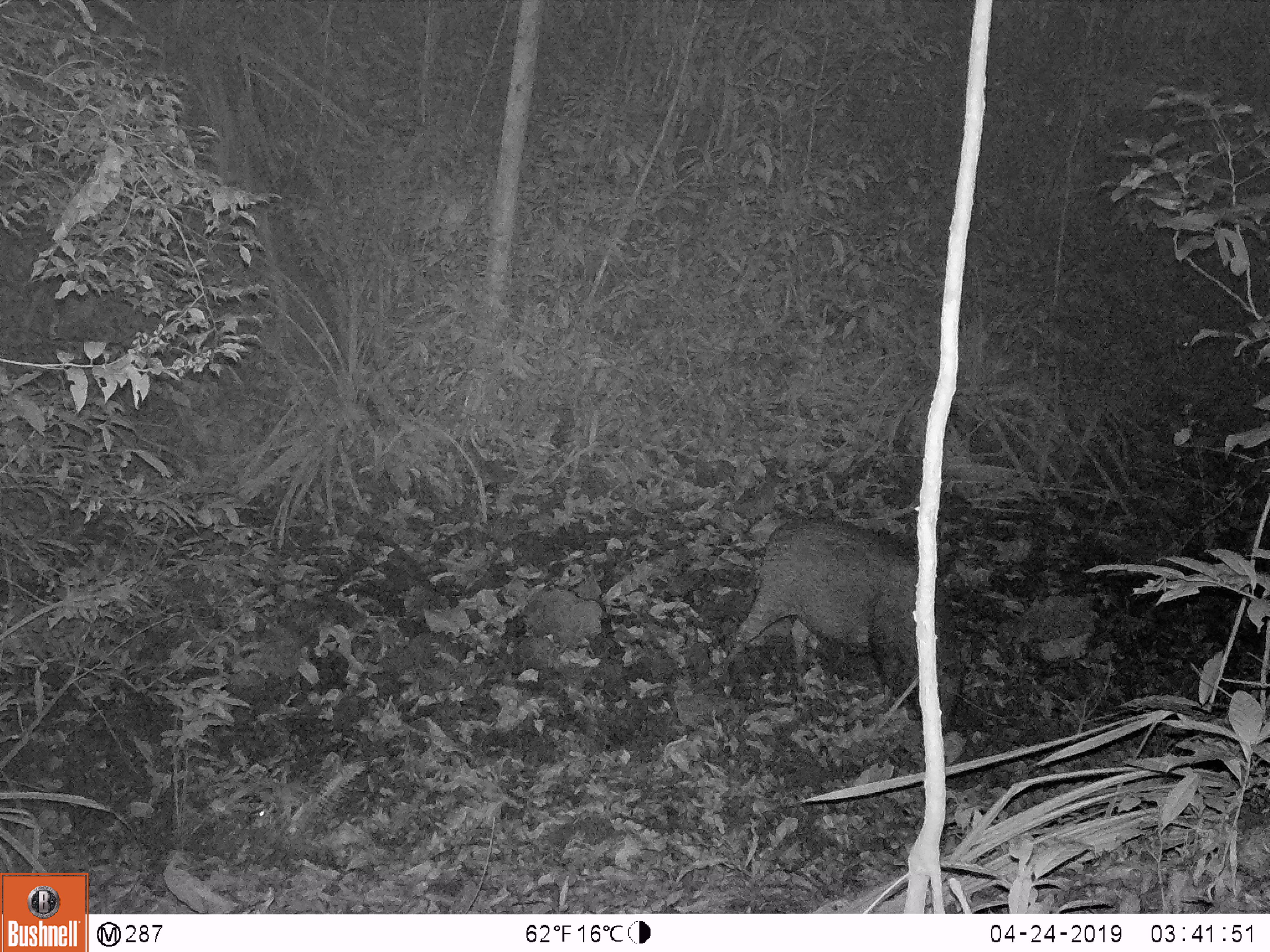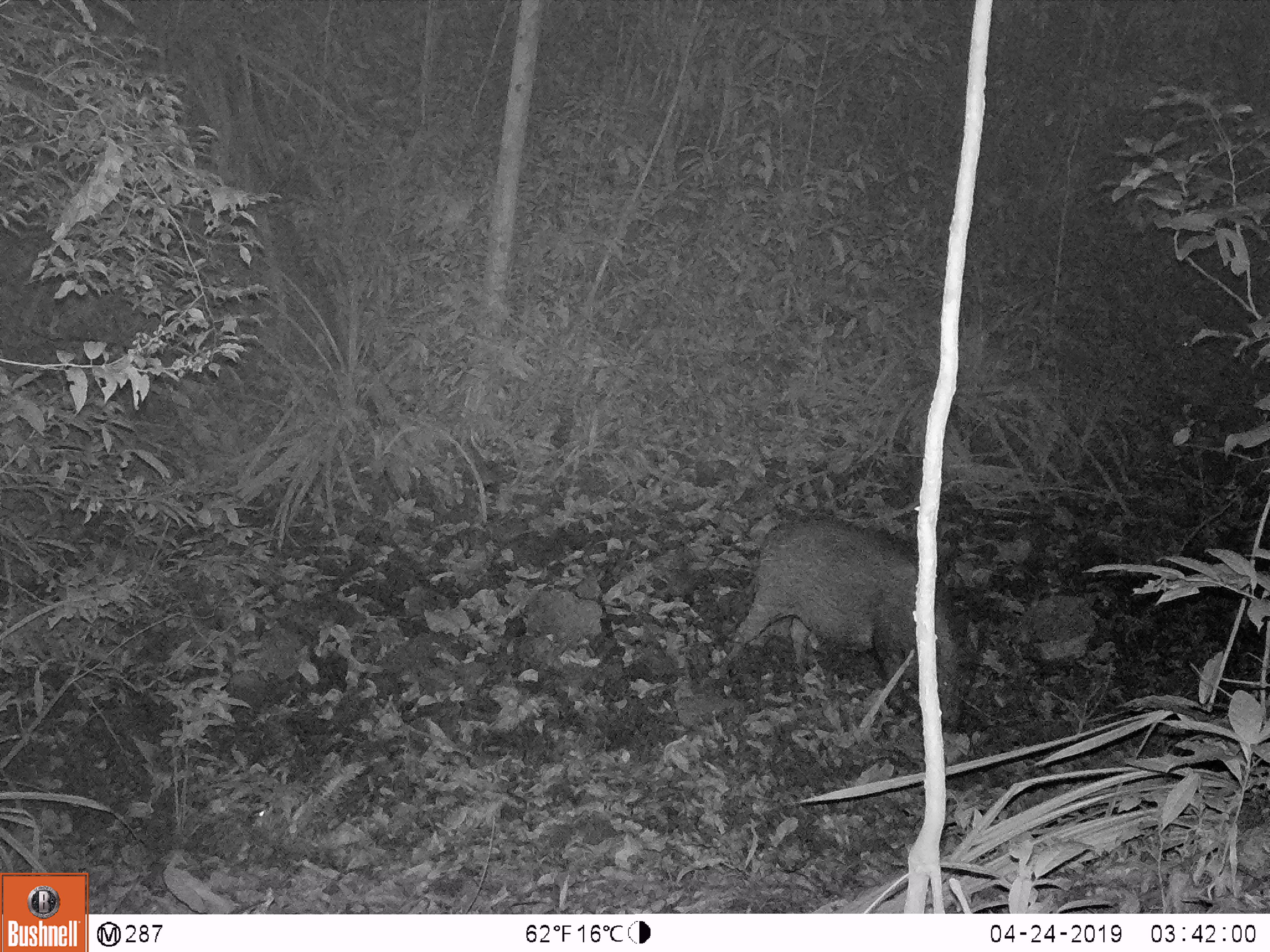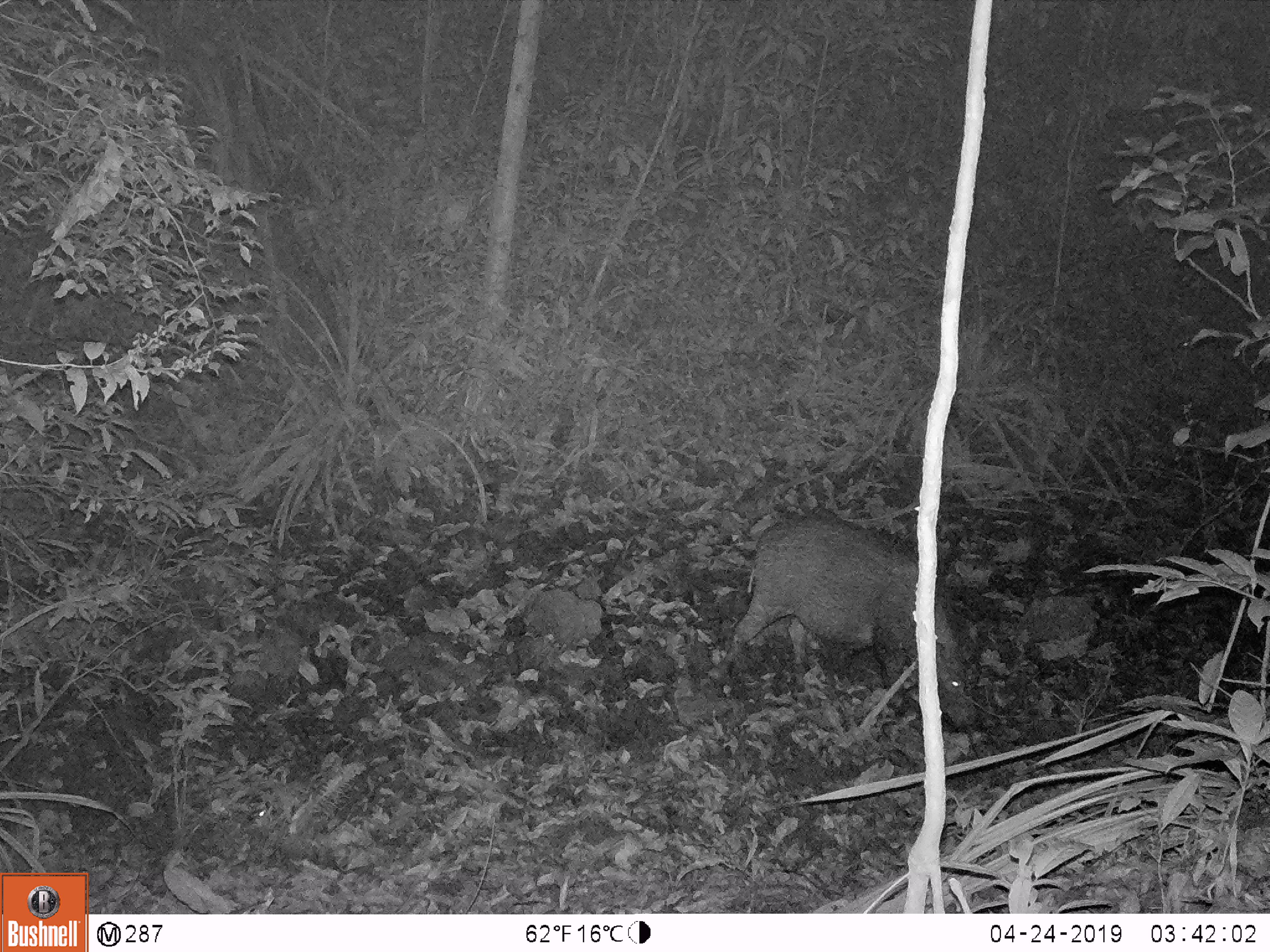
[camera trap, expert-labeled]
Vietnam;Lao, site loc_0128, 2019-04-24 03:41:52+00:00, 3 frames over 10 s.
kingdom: Animalia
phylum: Chordata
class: Mammalia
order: Artiodactyla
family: Suidae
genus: Sus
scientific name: Sus scrofa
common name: eurasian wild pig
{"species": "eurasian wild pig (Sus scrofa)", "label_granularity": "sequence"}